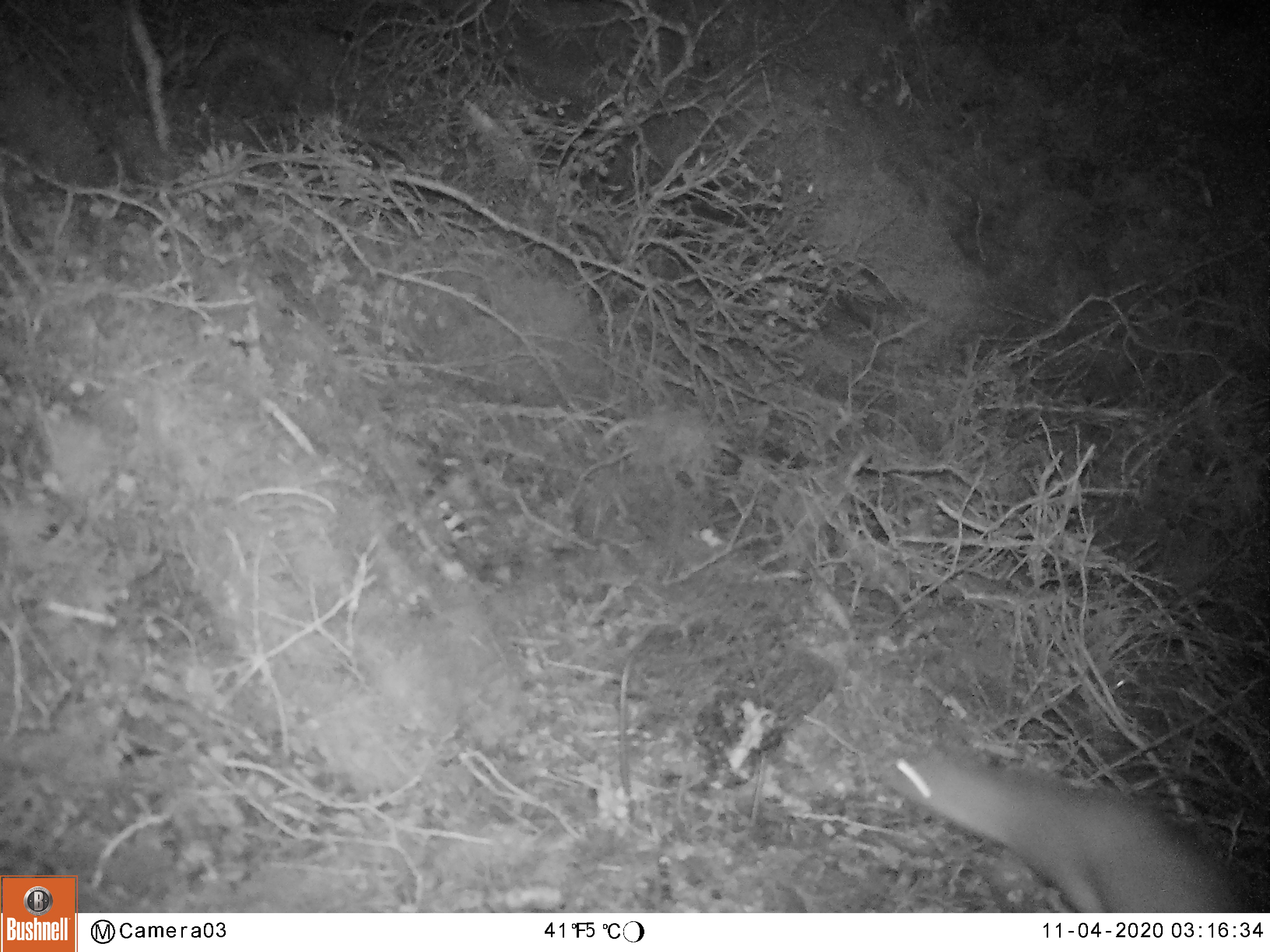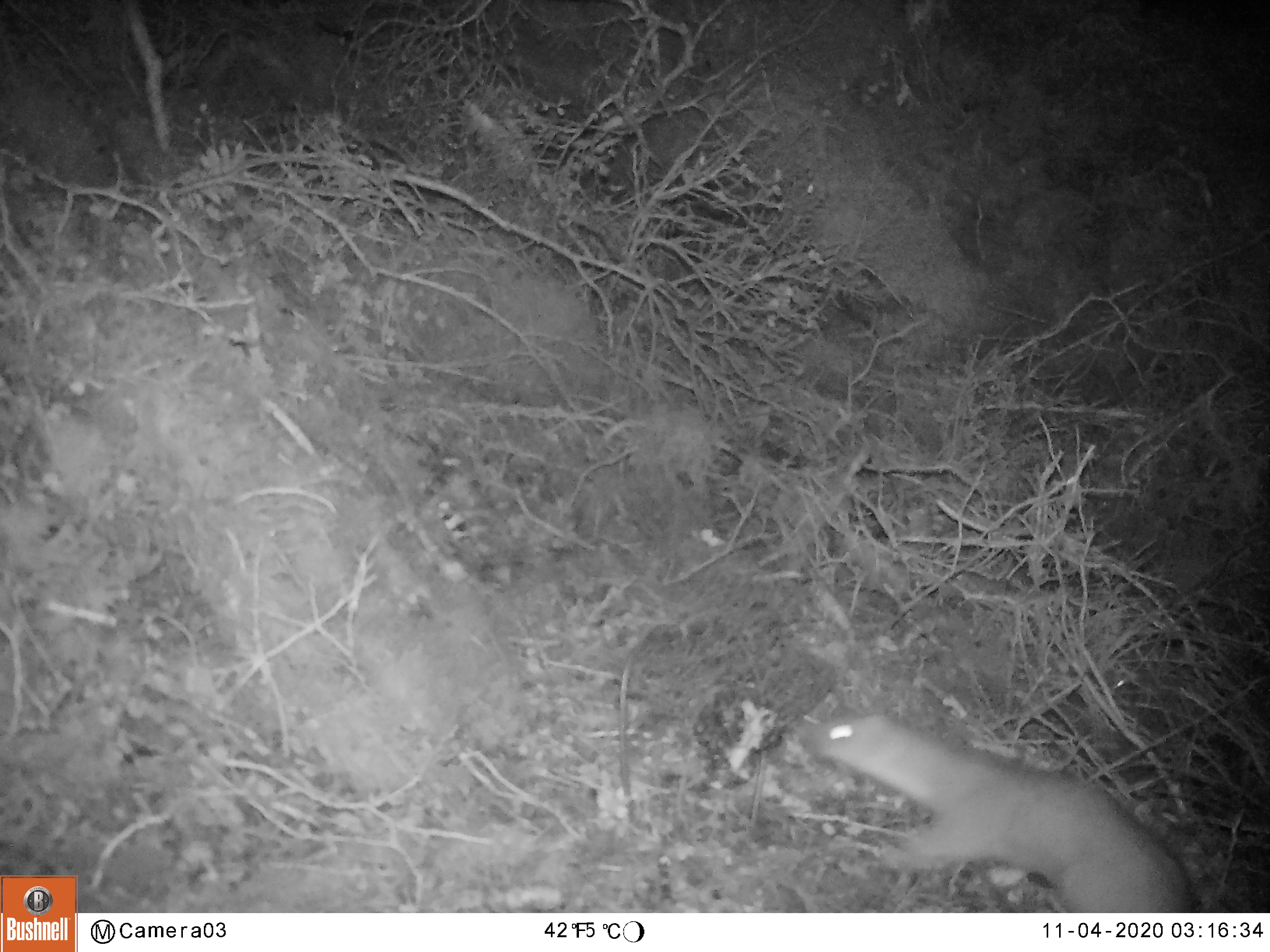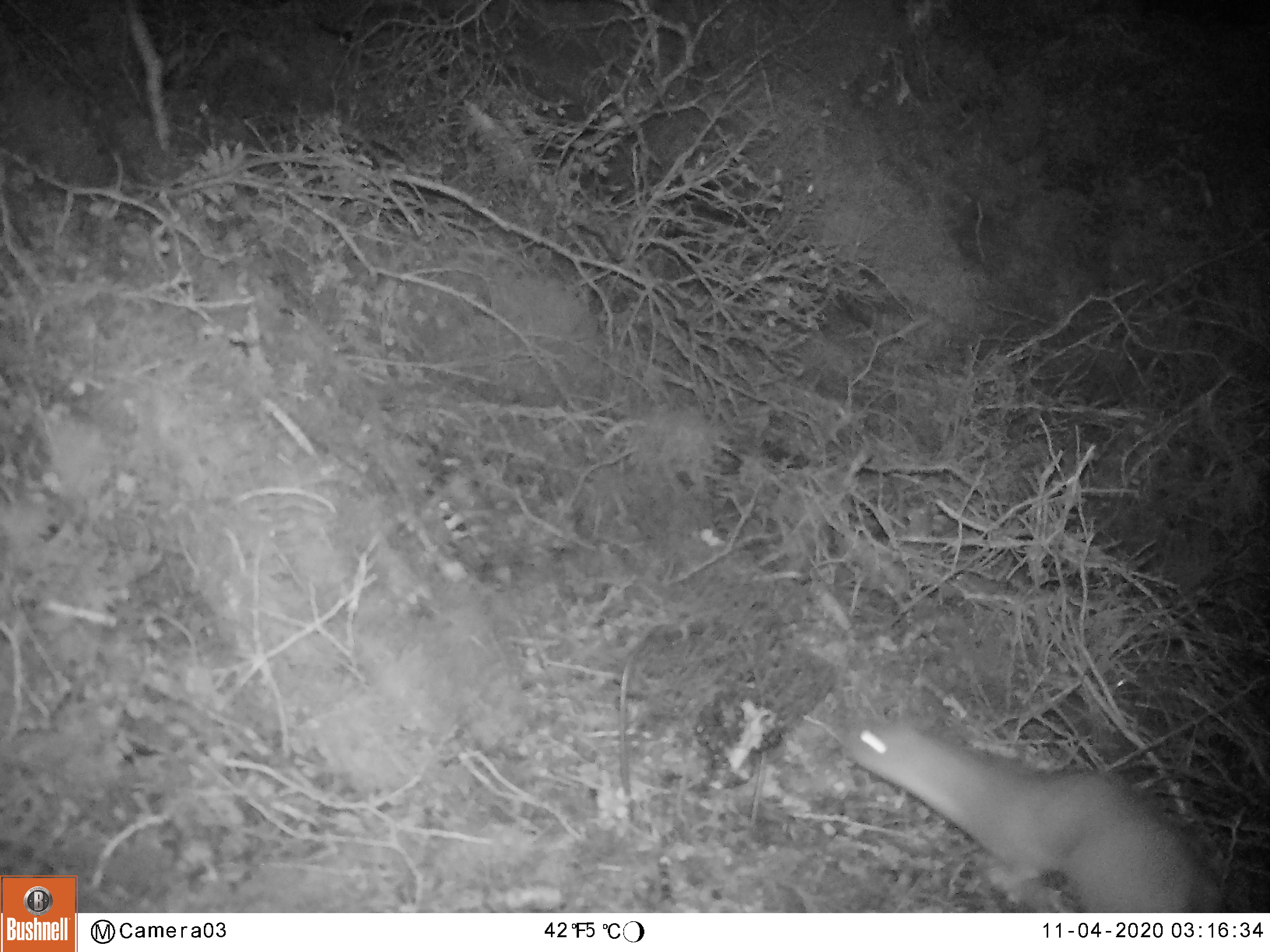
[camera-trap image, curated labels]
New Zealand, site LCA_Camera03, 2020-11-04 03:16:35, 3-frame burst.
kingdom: Animalia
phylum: Chordata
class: Mammalia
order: Carnivora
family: Mustelidae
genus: Mustela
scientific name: Mustela erminea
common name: stoat